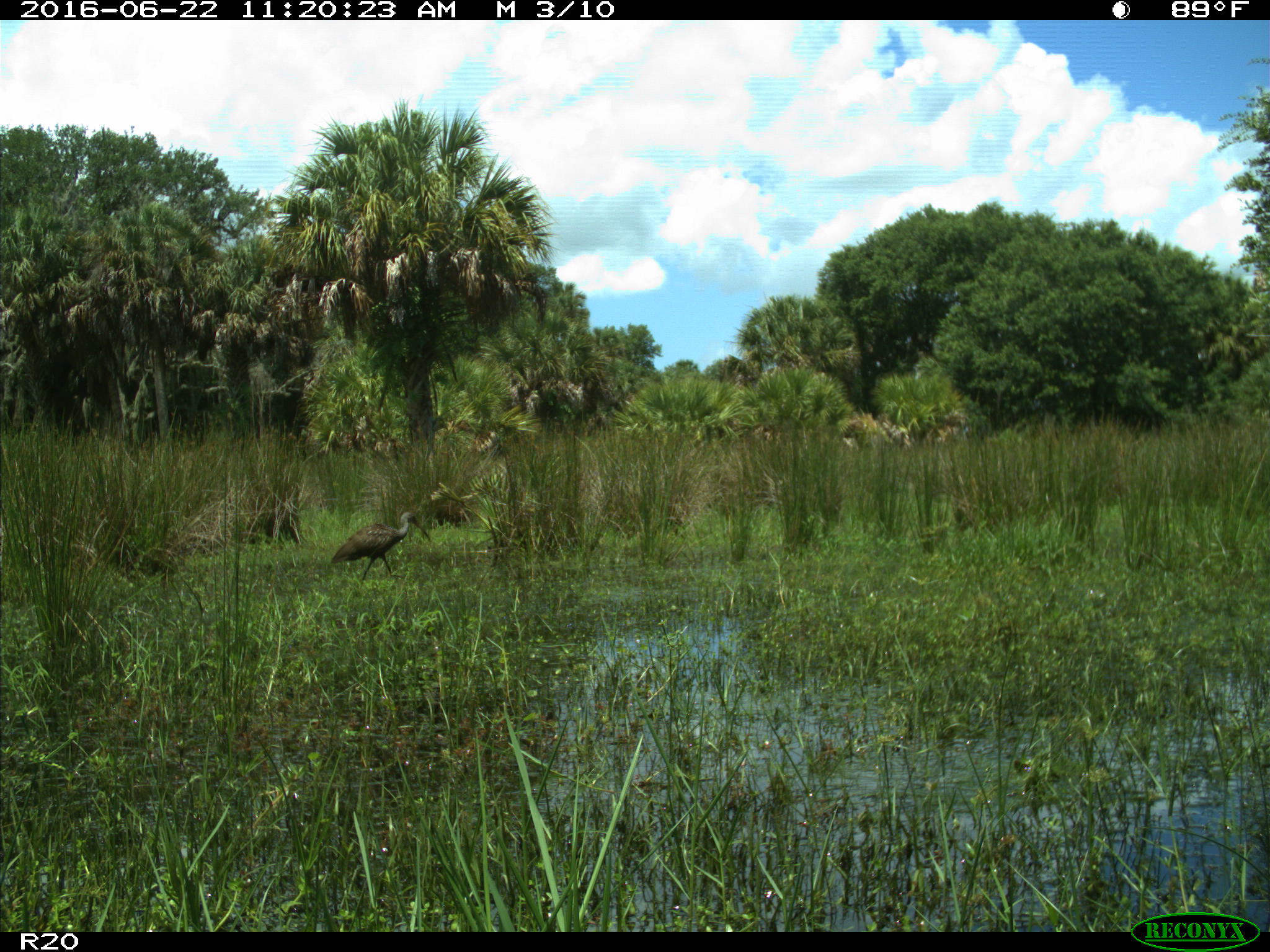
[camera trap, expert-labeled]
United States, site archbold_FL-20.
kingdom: Animalia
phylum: Chordata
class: Aves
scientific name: Aves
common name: birds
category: unidentified bird